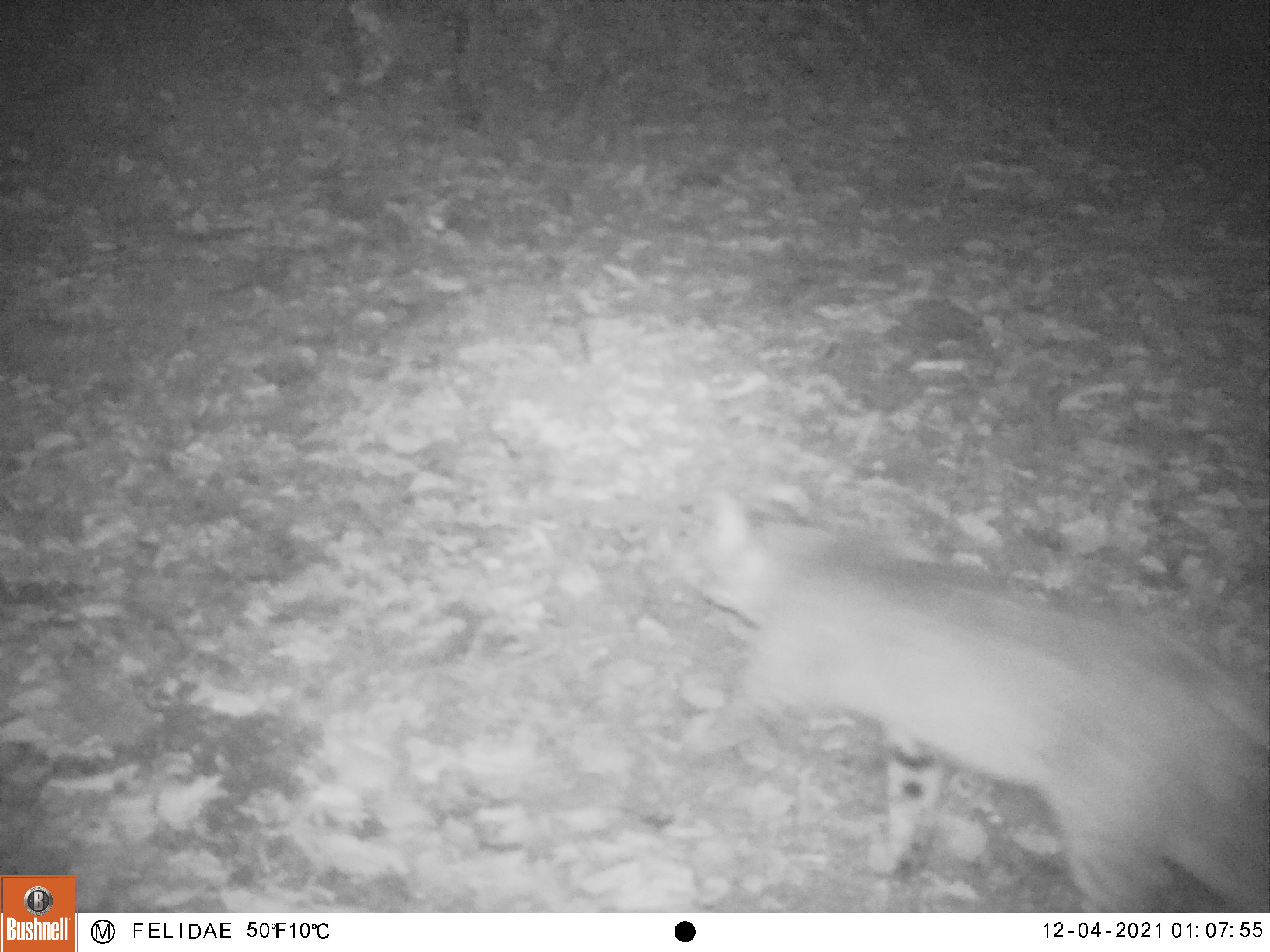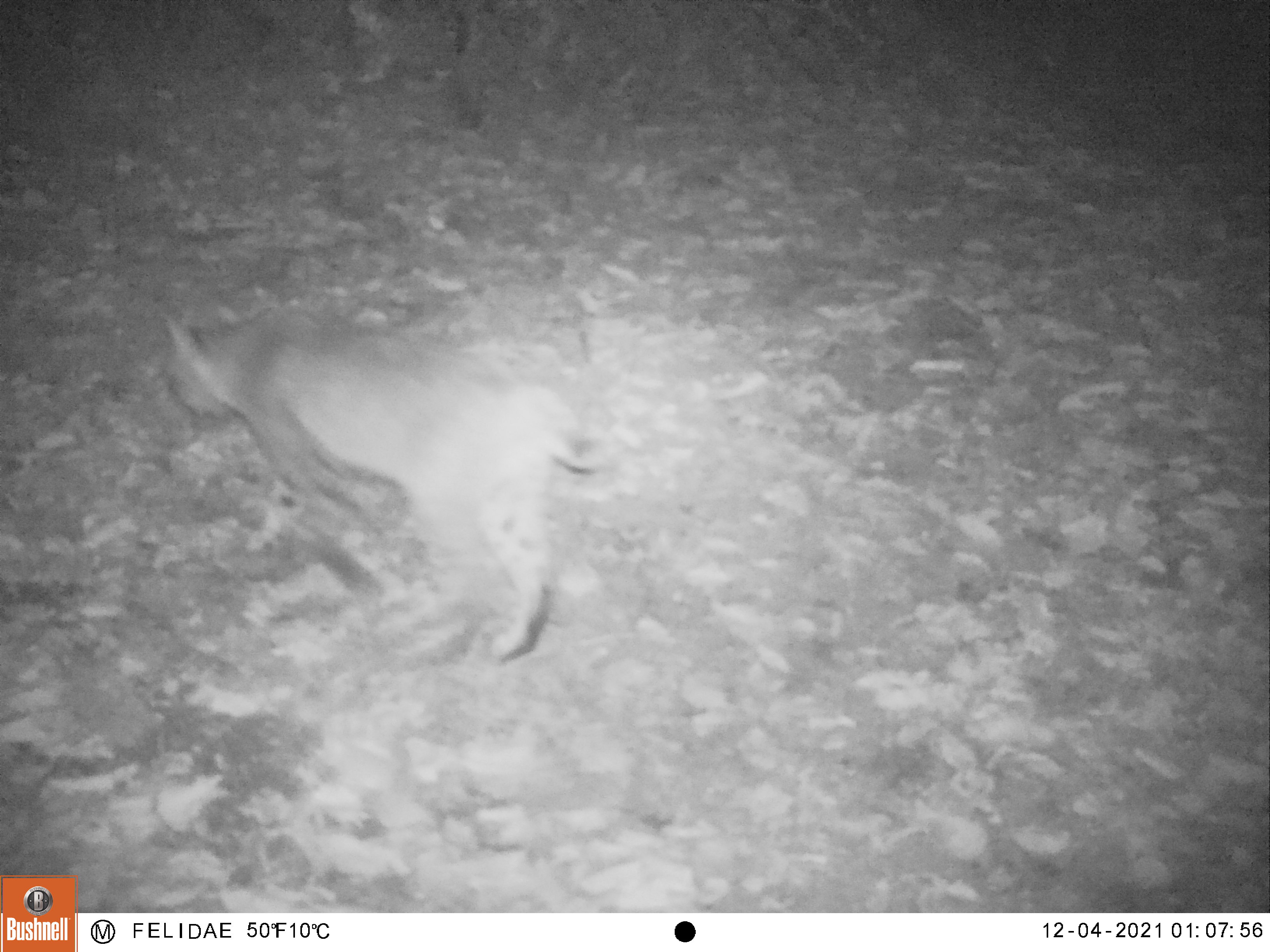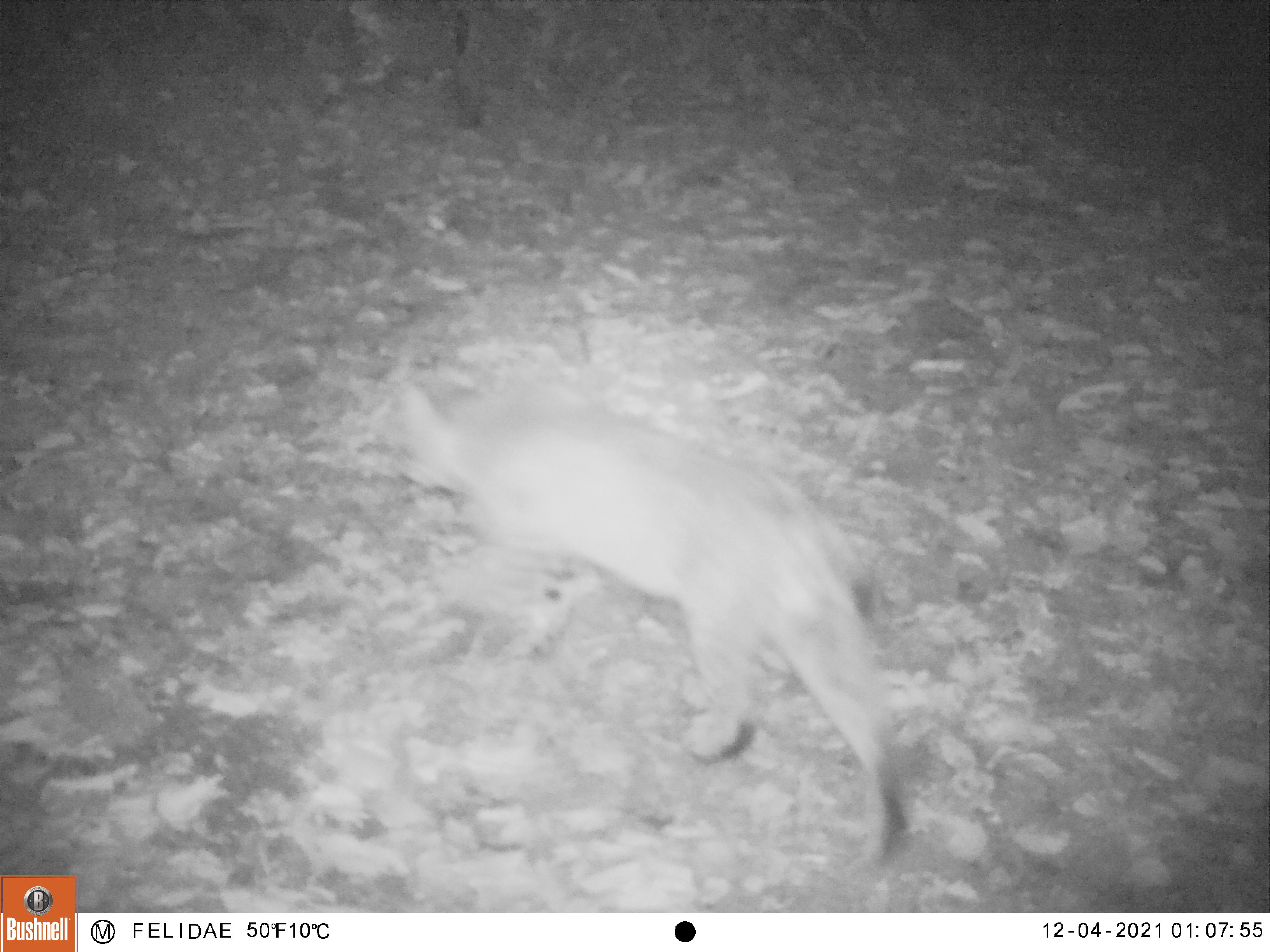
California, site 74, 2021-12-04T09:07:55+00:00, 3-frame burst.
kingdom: Animalia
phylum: Chordata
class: Mammalia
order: Carnivora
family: Felidae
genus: Lynx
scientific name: Lynx rufus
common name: bobcat